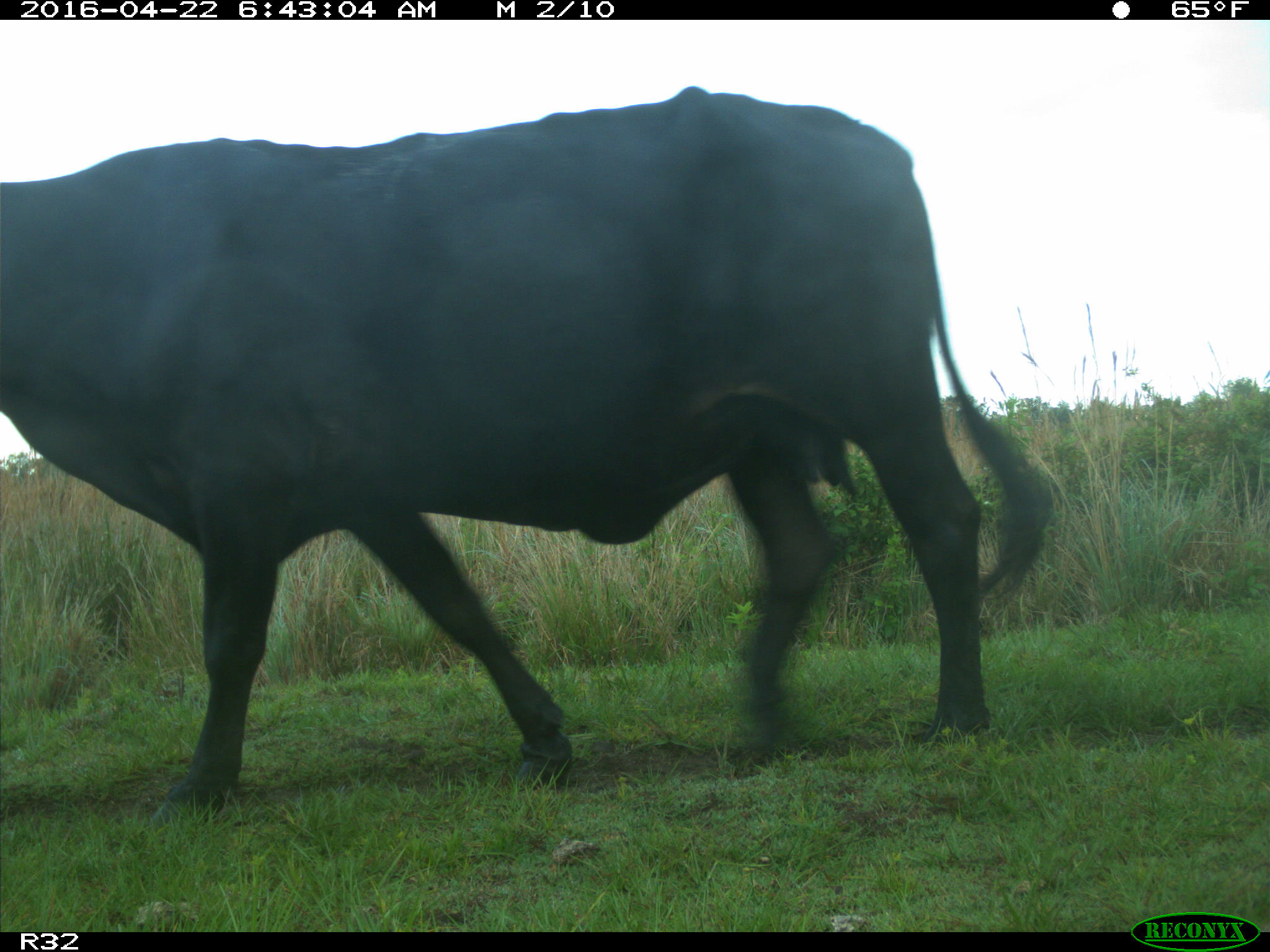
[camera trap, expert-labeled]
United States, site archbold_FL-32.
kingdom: Animalia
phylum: Chordata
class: Mammalia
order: Artiodactyla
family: Bovidae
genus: Bos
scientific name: Bos taurus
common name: domestic cow